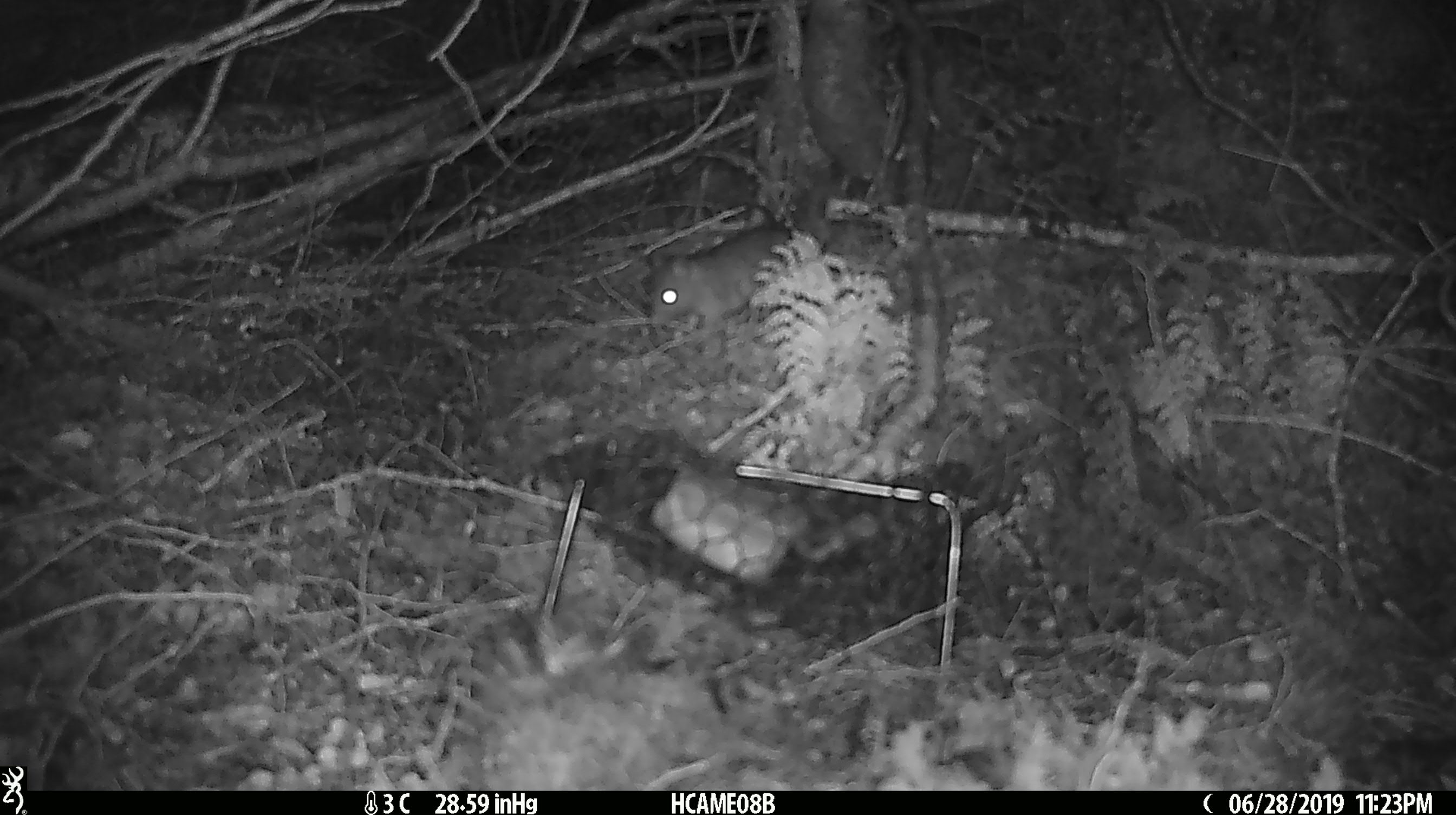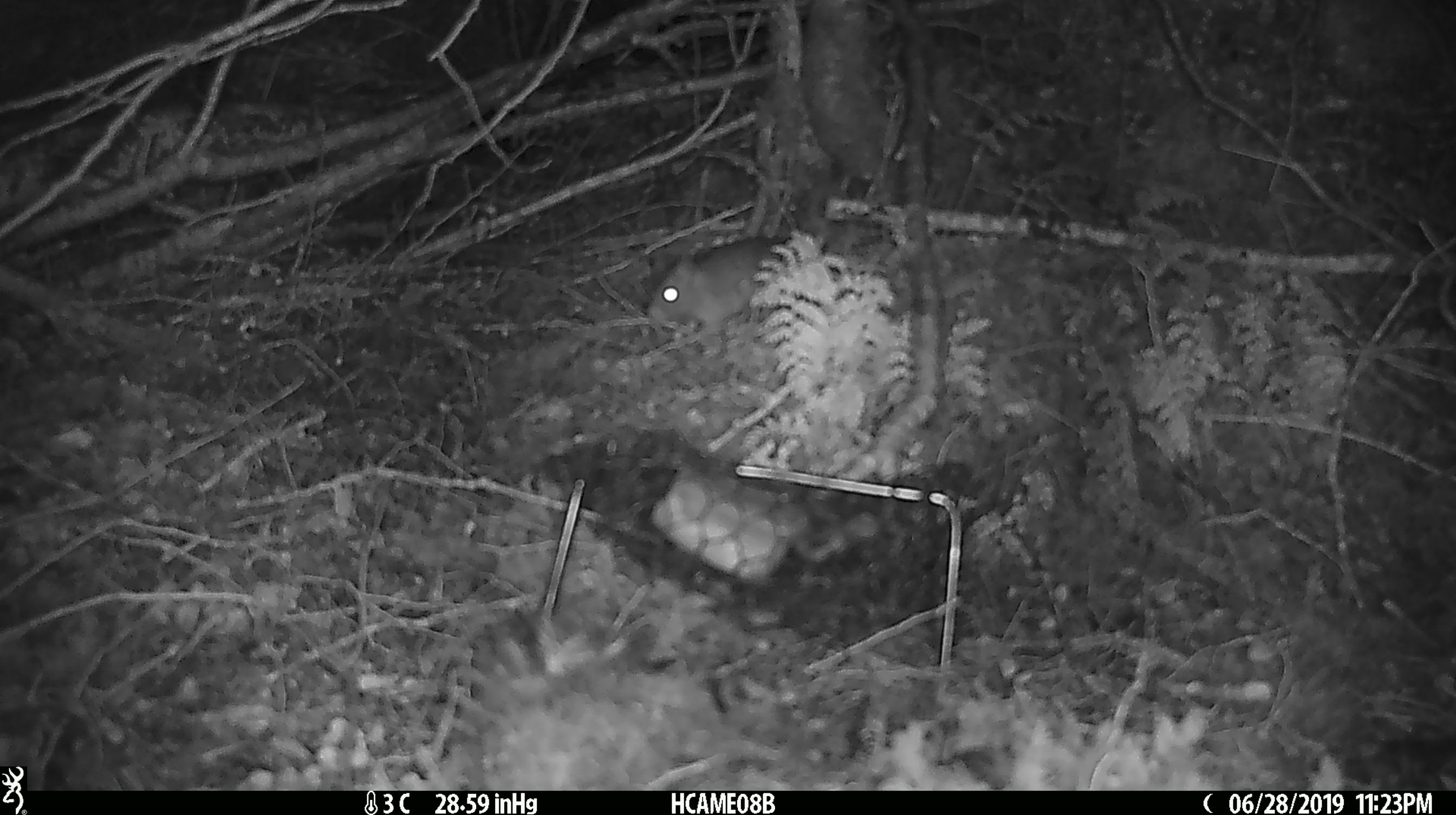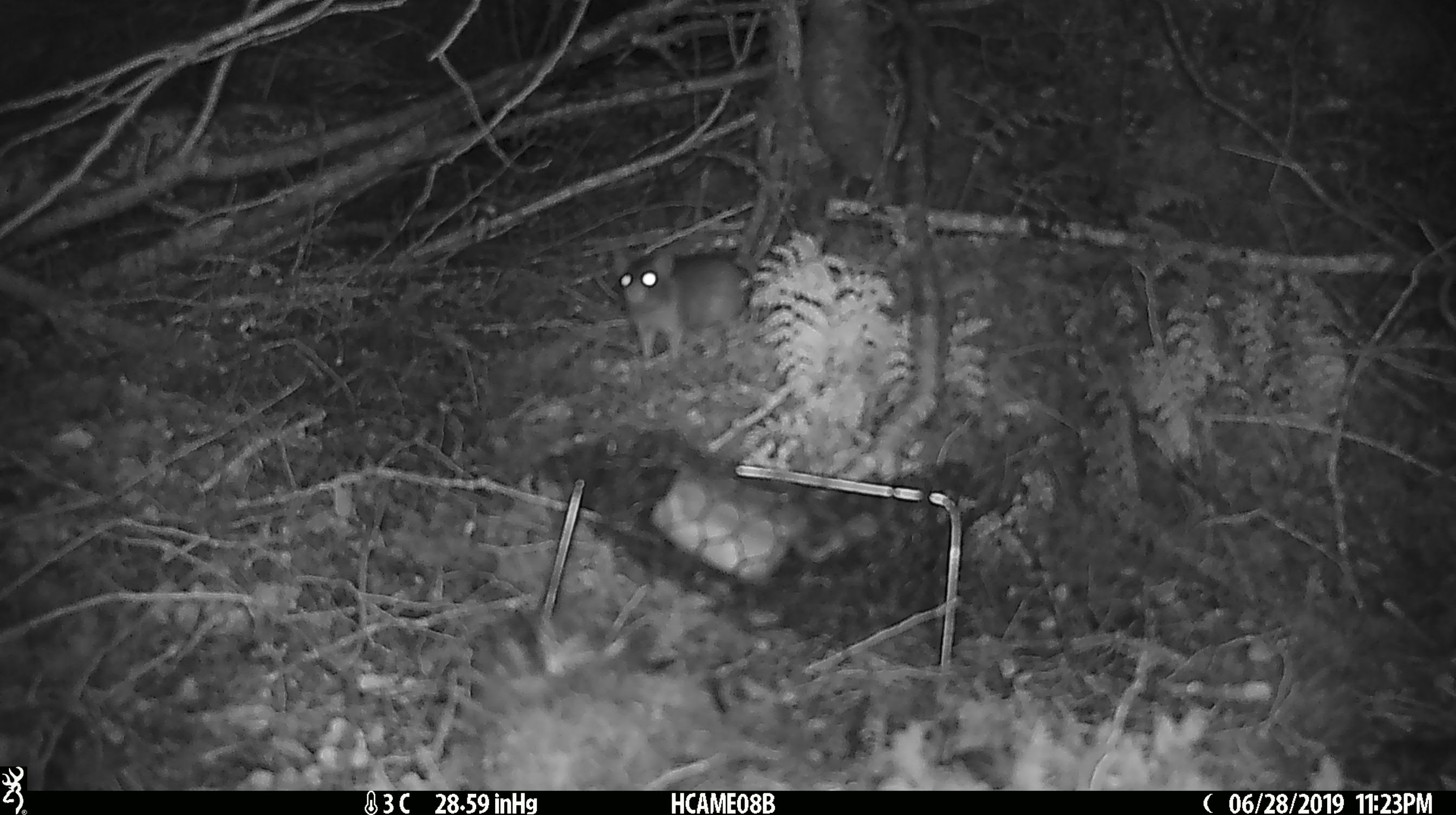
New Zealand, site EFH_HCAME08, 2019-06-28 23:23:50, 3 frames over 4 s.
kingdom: Animalia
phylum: Chordata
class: Mammalia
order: Rodentia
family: Muridae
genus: Rattus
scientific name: Rattus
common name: rat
Rat (Rattus).